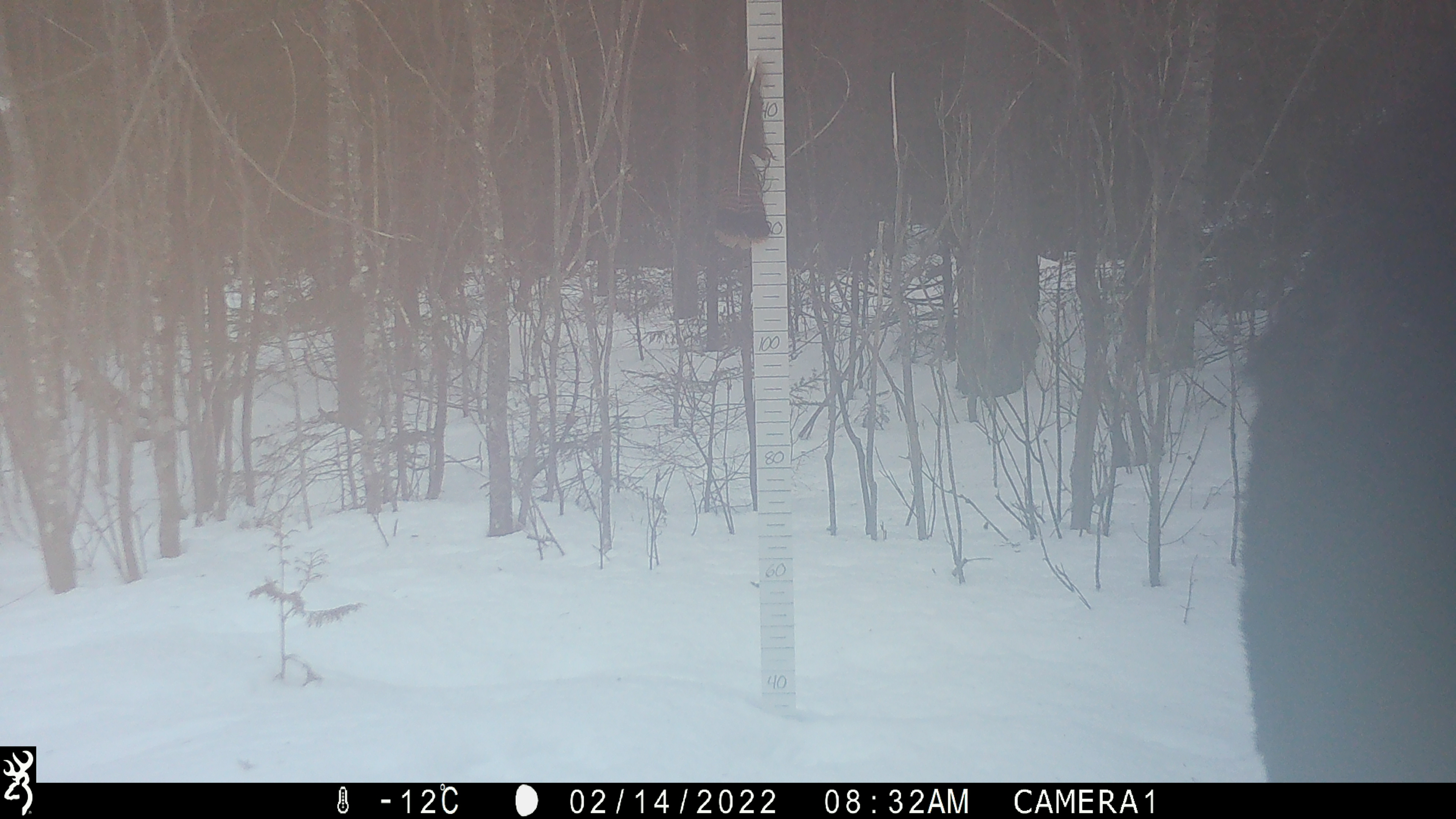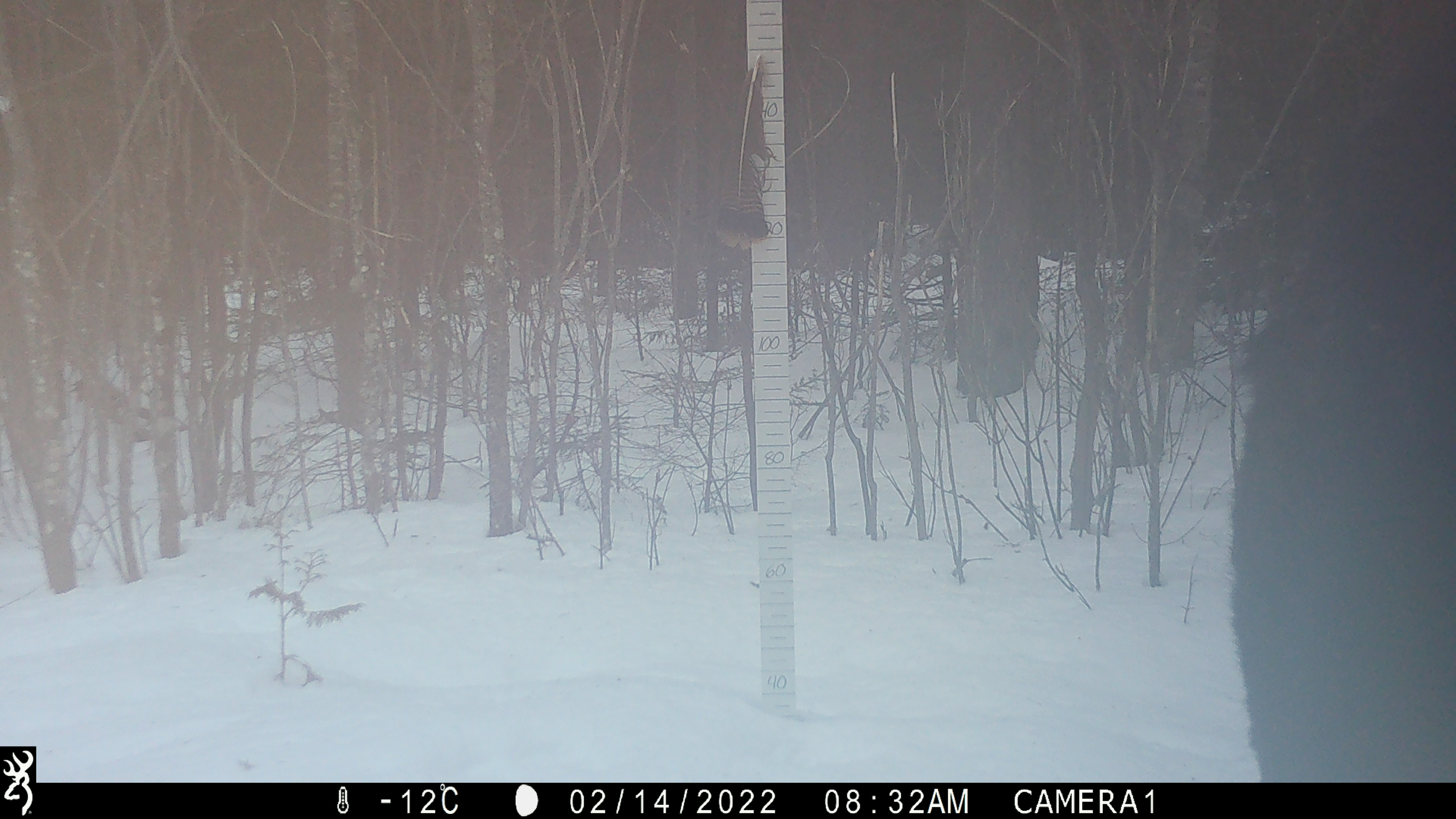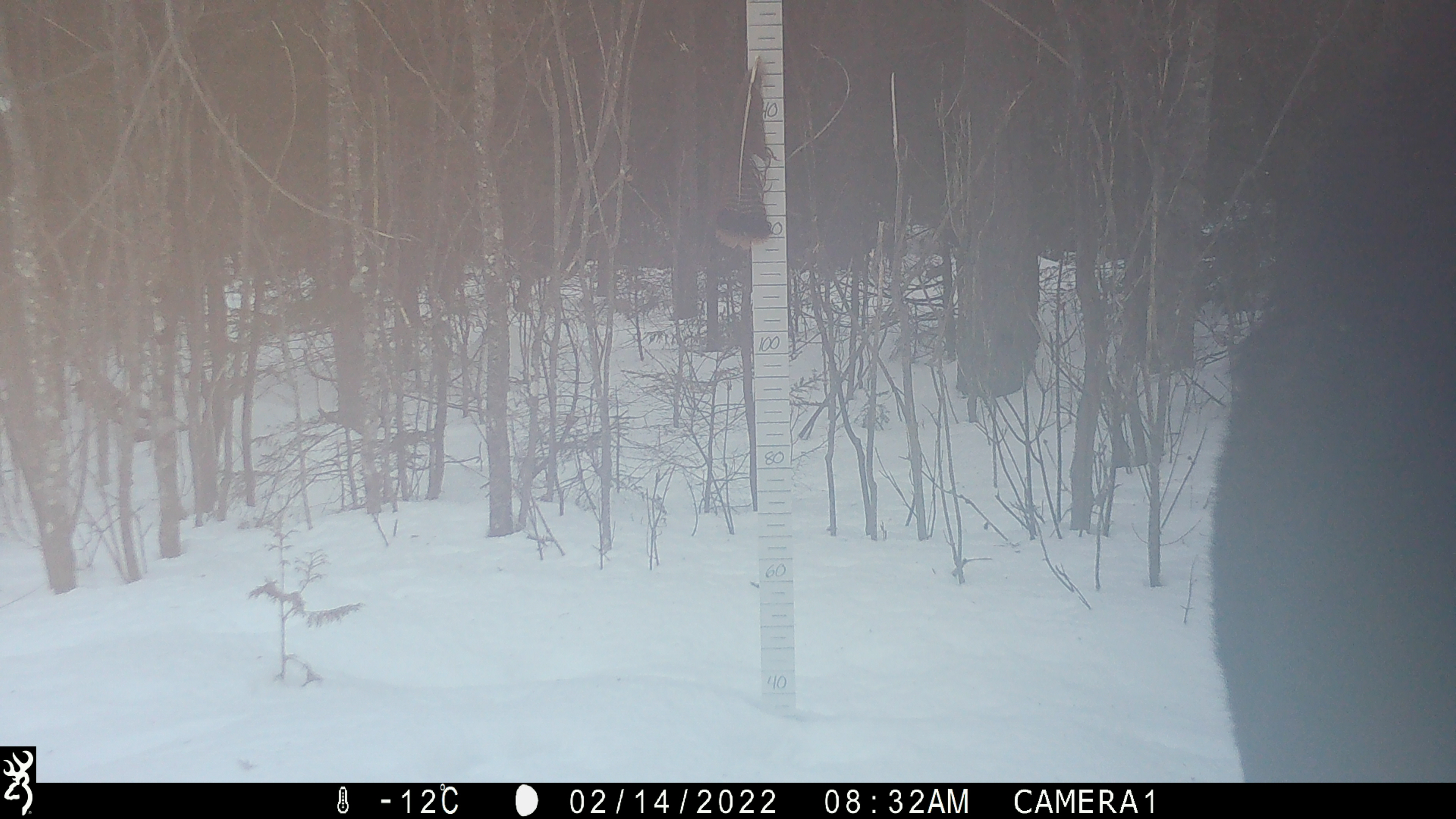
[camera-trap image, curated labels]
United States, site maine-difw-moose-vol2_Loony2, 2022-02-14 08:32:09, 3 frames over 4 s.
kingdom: Animalia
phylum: Chordata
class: Mammalia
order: Artiodactyla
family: Cervidae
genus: Alces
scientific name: Alces alces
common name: moose